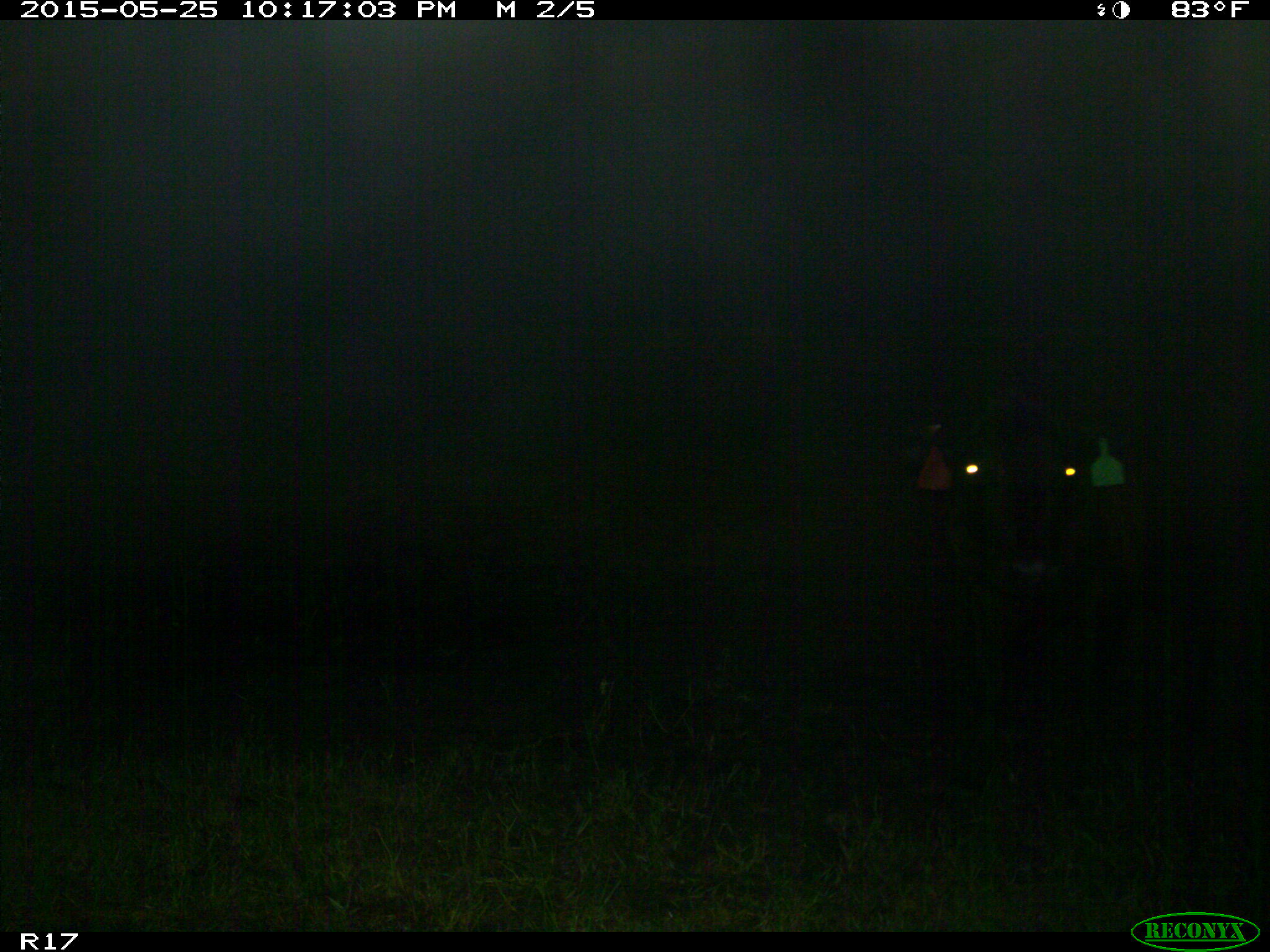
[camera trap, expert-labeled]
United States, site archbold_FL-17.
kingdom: Animalia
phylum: Chordata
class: Mammalia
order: Artiodactyla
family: Bovidae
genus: Bos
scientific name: Bos taurus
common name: domestic cow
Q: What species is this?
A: Bos taurus (domestic cow).